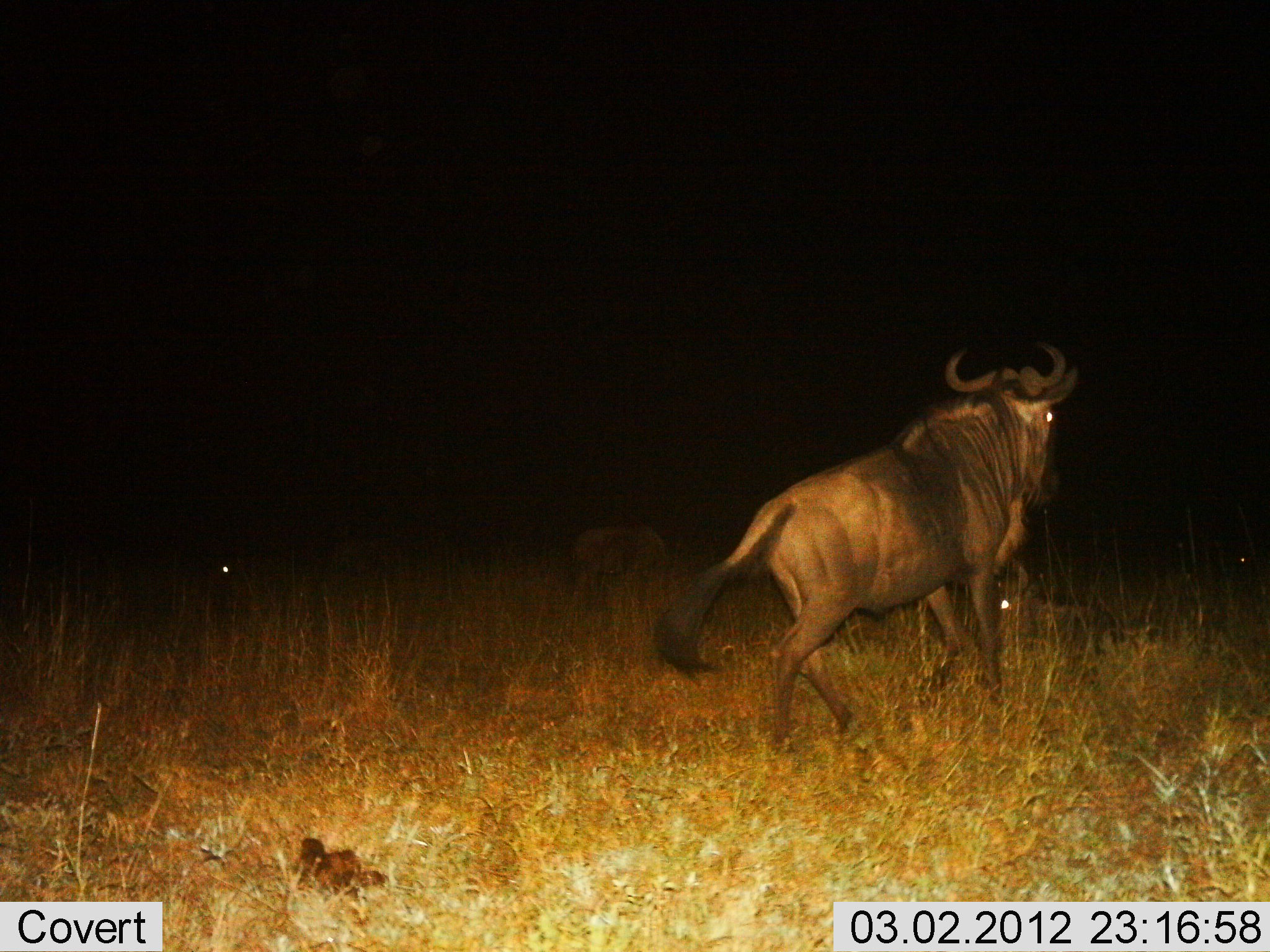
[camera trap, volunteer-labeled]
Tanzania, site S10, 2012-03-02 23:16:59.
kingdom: Animalia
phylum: Chordata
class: Mammalia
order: Artiodactyla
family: Bovidae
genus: Connochaetes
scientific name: Connochaetes taurinus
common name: blue wildebeest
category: wildebeest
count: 3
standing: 29%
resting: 71%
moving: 65%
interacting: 6%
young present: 12%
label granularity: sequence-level